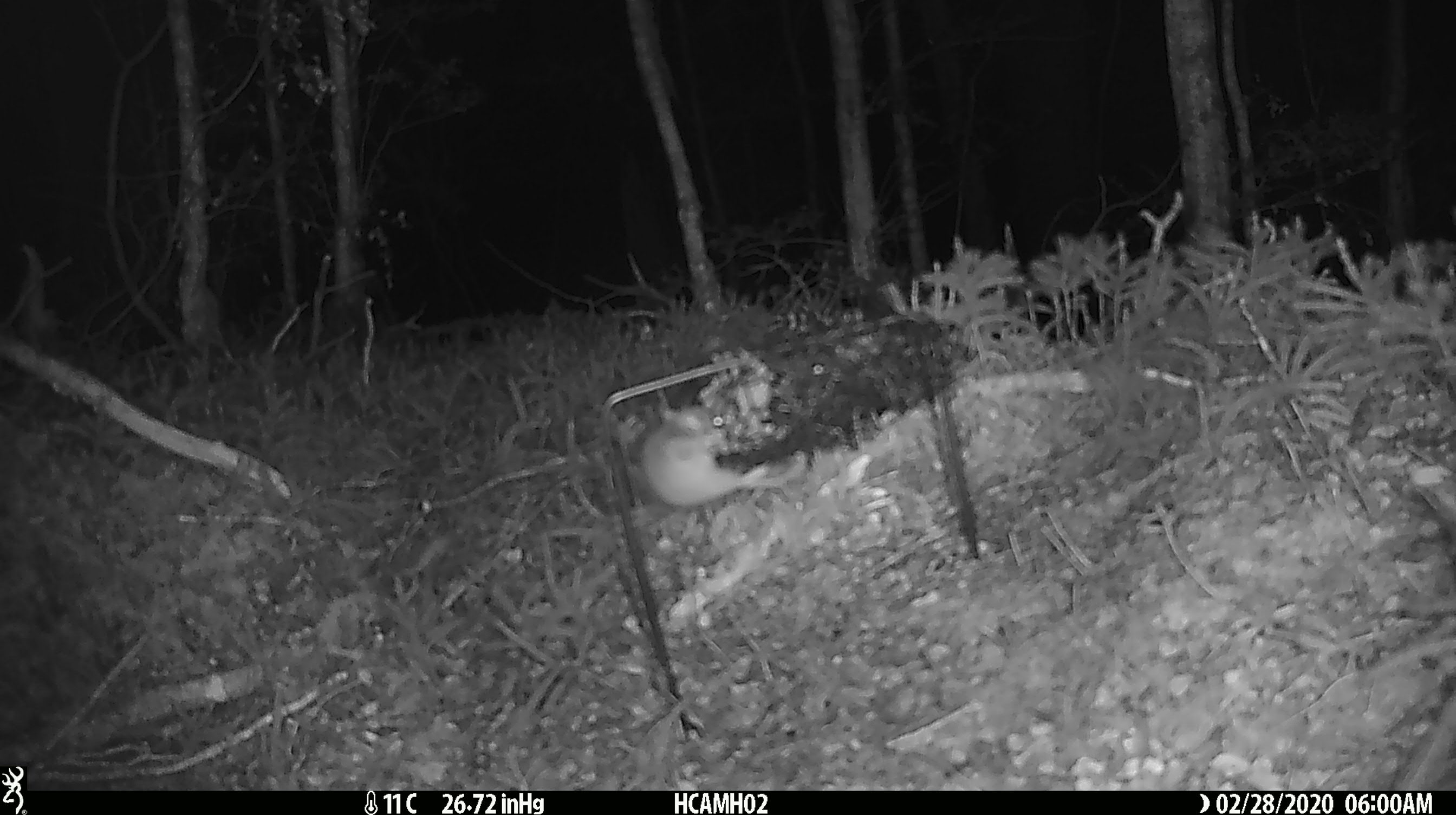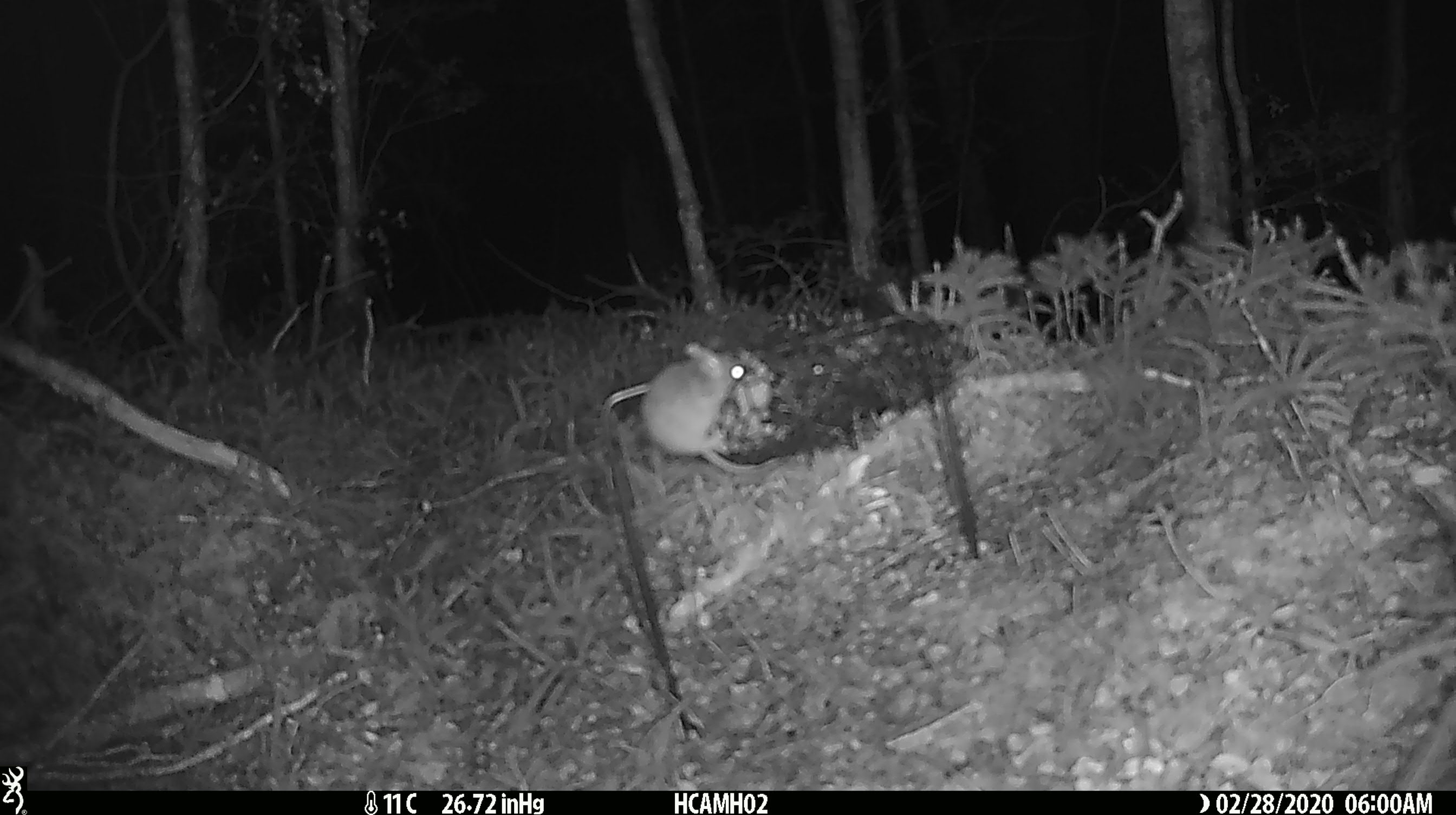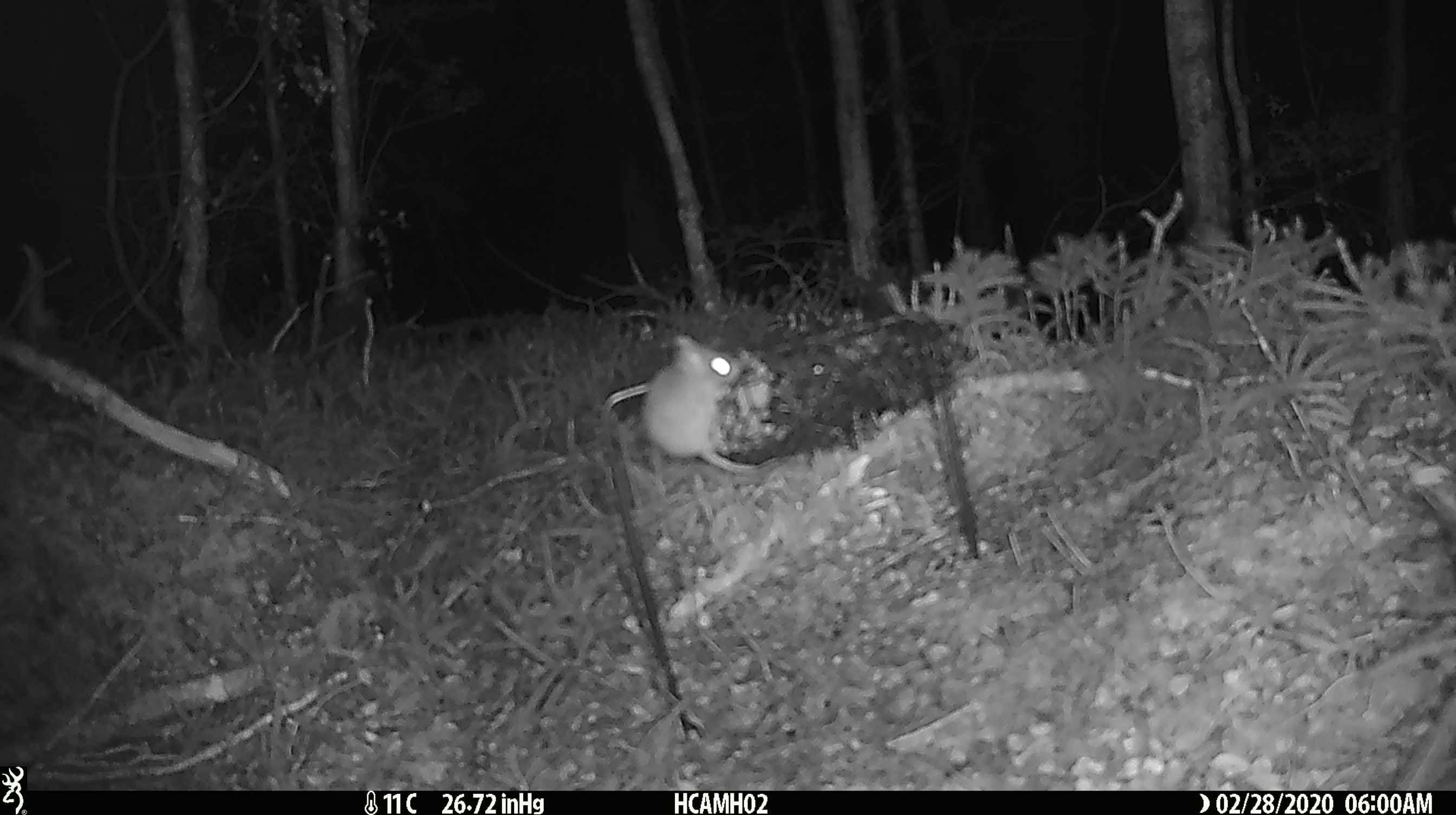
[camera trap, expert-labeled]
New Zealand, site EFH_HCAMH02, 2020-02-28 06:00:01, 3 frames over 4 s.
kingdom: Animalia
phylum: Chordata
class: Mammalia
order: Rodentia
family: Muridae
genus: Mus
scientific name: Mus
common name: mouse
Mouse (Mus).